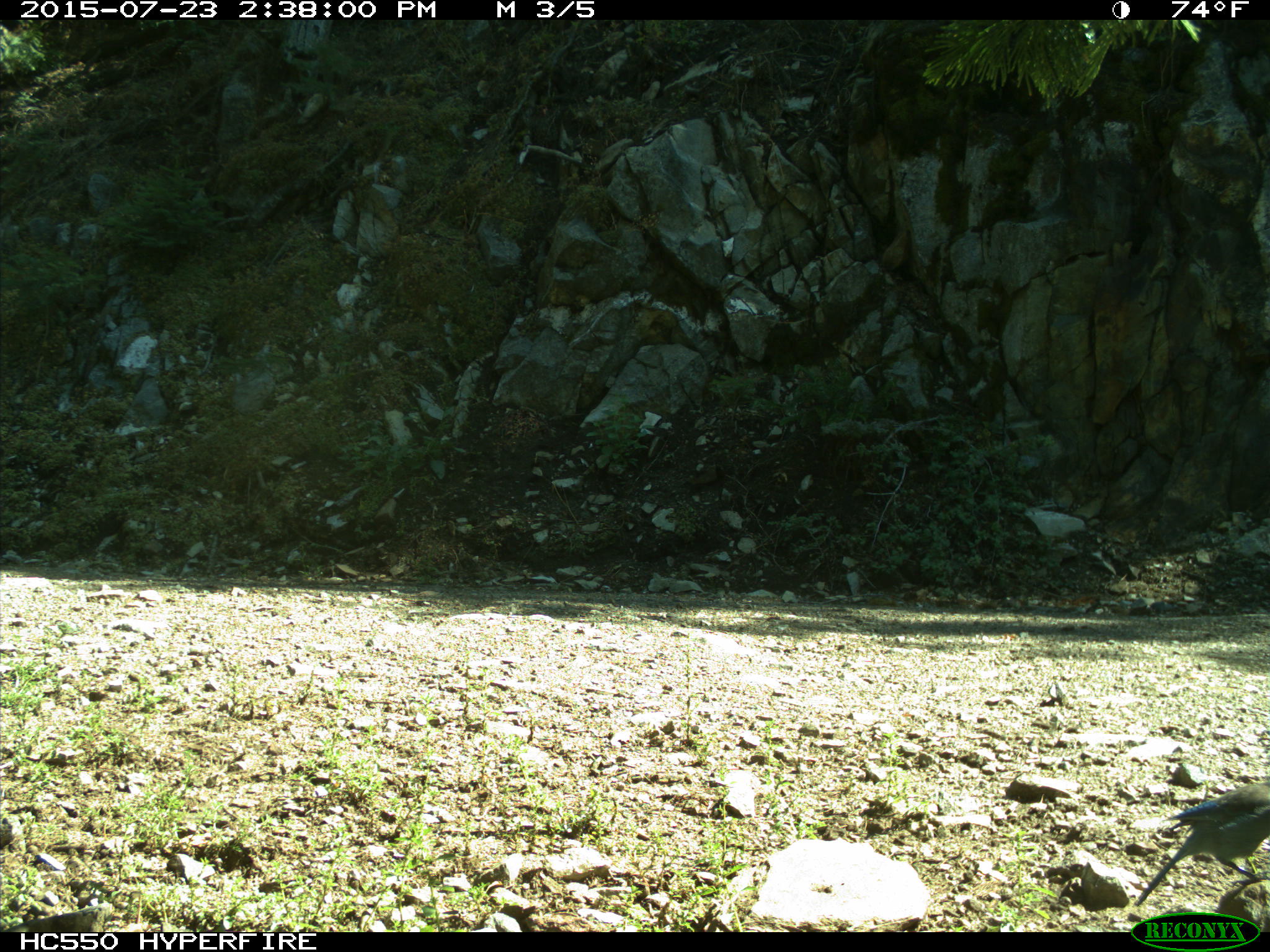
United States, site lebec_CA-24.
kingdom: Animalia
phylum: Chordata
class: Aves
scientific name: Aves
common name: birds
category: unidentified bird